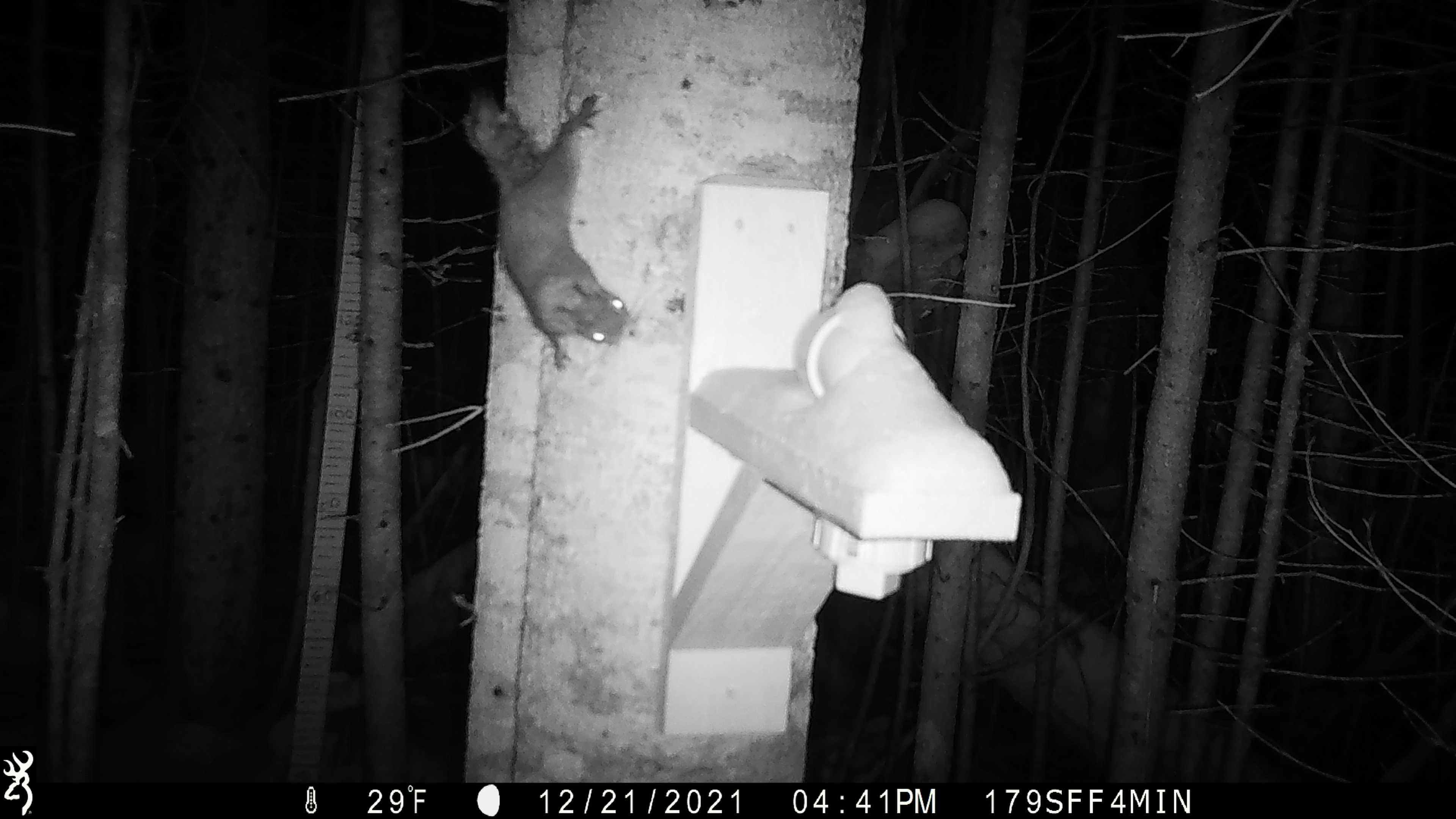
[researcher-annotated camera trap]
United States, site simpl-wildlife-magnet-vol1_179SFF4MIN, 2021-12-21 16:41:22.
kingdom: Animalia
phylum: Chordata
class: Mammalia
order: Rodentia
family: Sciuridae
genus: Tamiasciurus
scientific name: Tamiasciurus hudsonicus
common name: red squirrel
Red squirrel (Tamiasciurus hudsonicus).